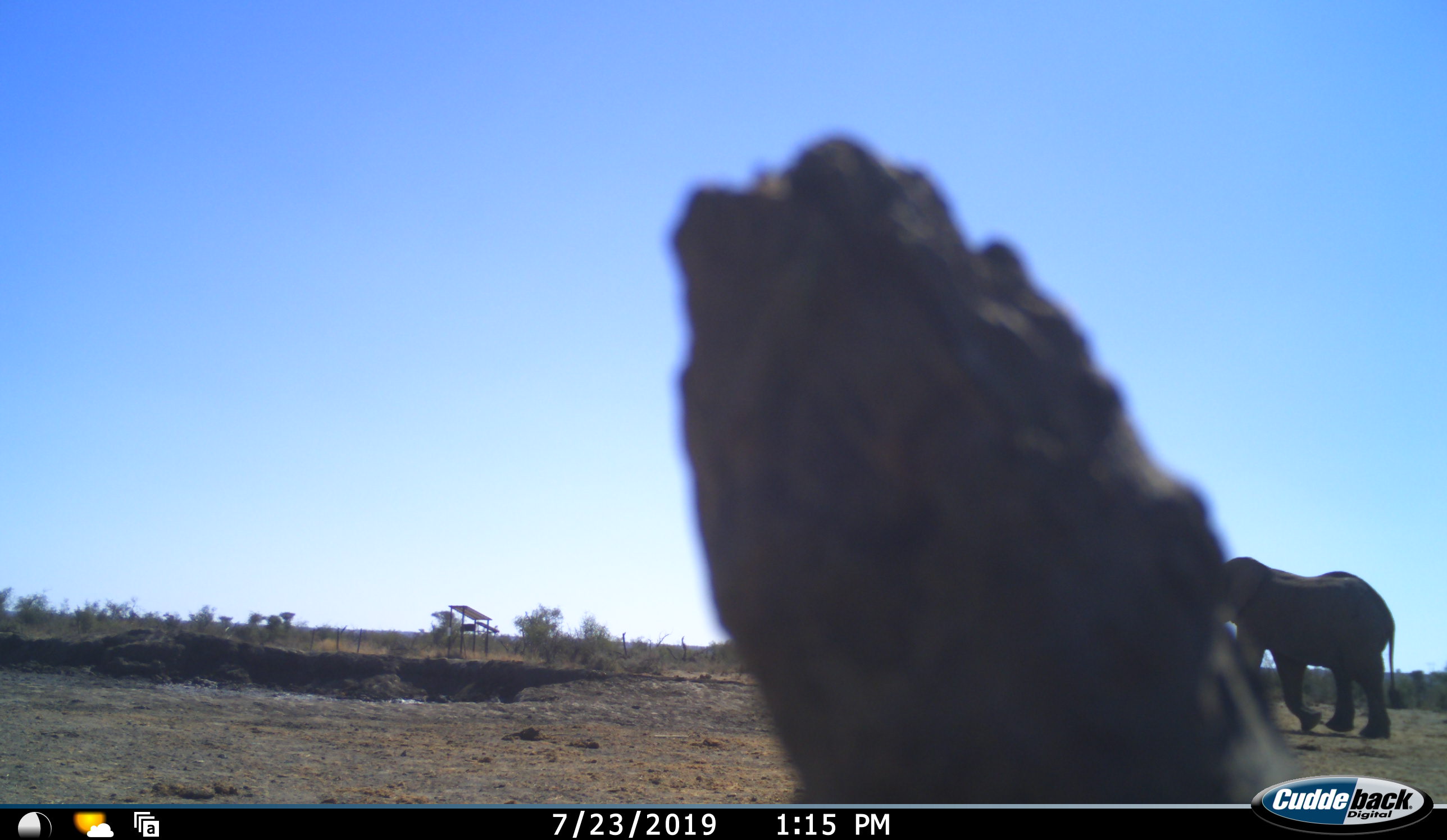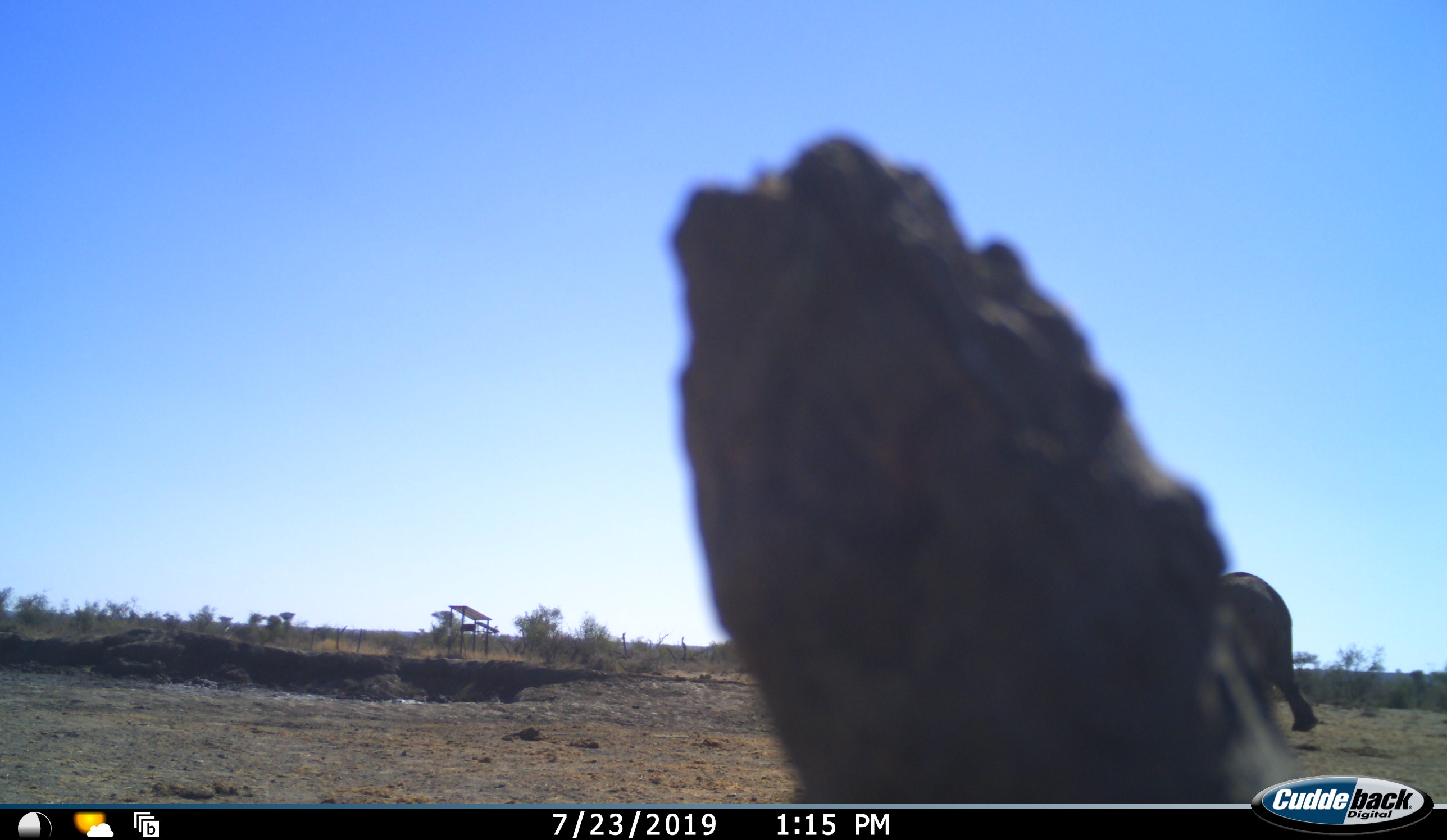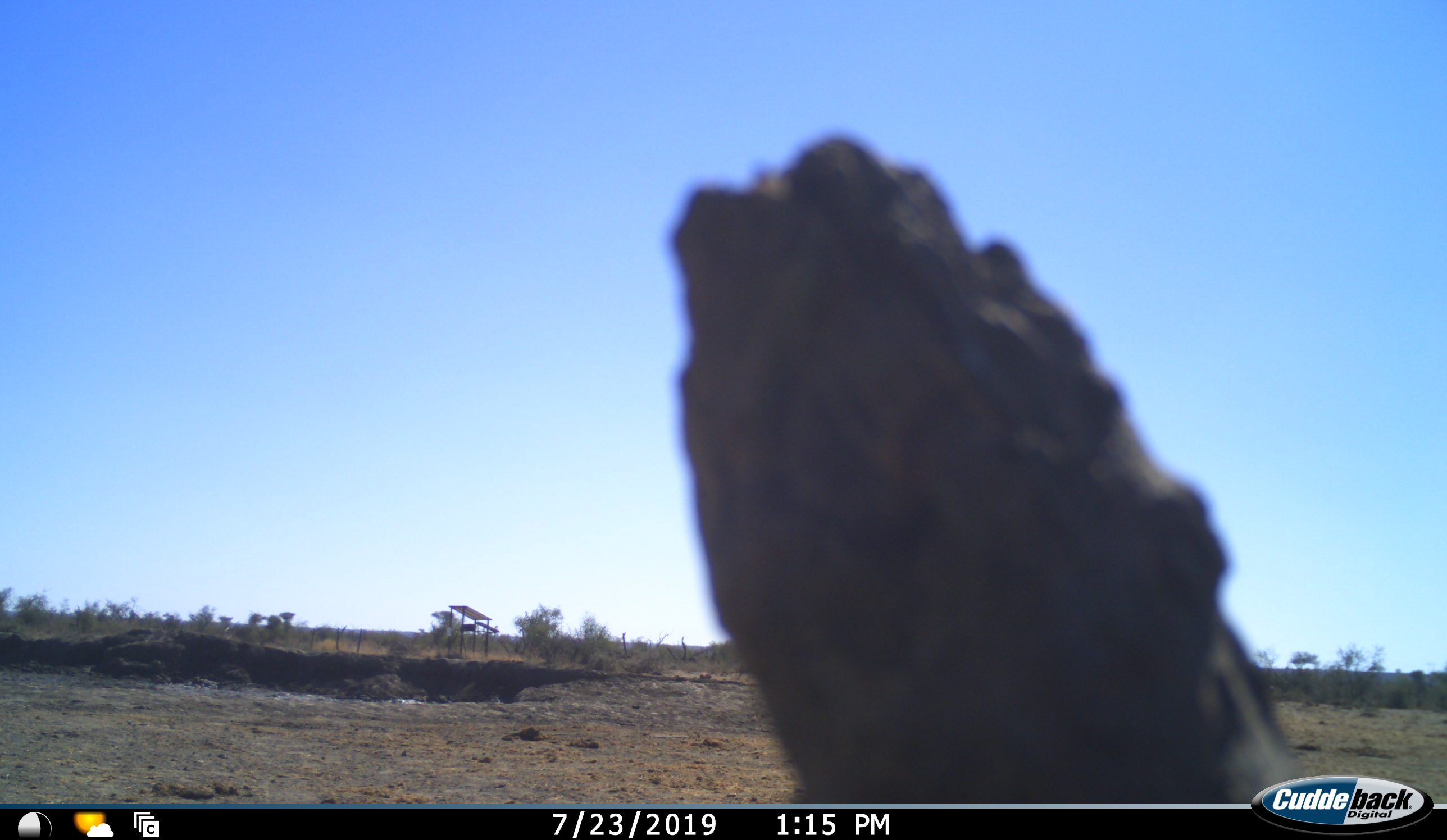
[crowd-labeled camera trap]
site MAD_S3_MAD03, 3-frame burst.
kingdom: Animalia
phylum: Chordata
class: Mammalia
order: Proboscidea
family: Elephantidae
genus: Loxodonta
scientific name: Loxodonta africana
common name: african bush elephant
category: elephant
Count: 1.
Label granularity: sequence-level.